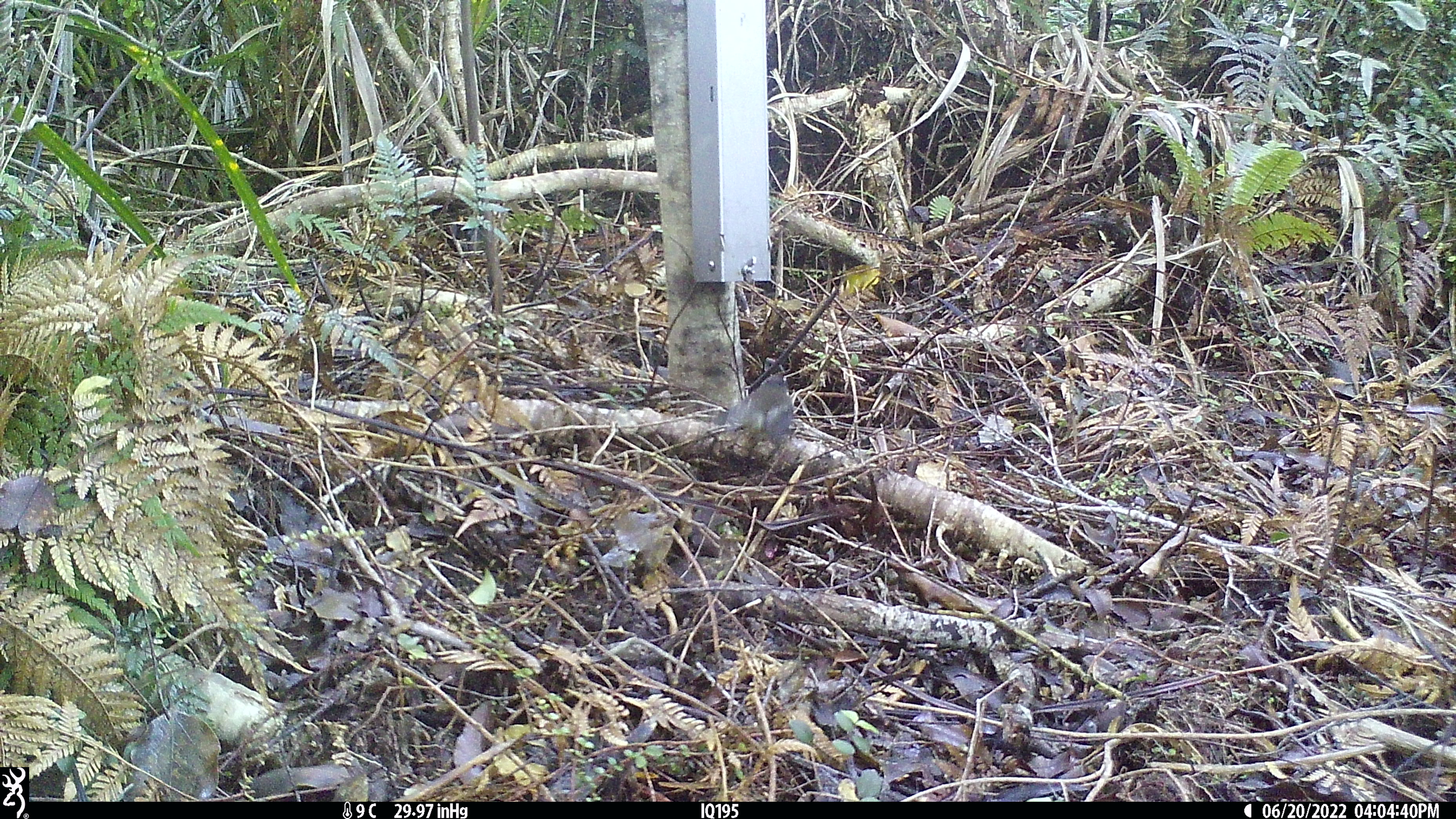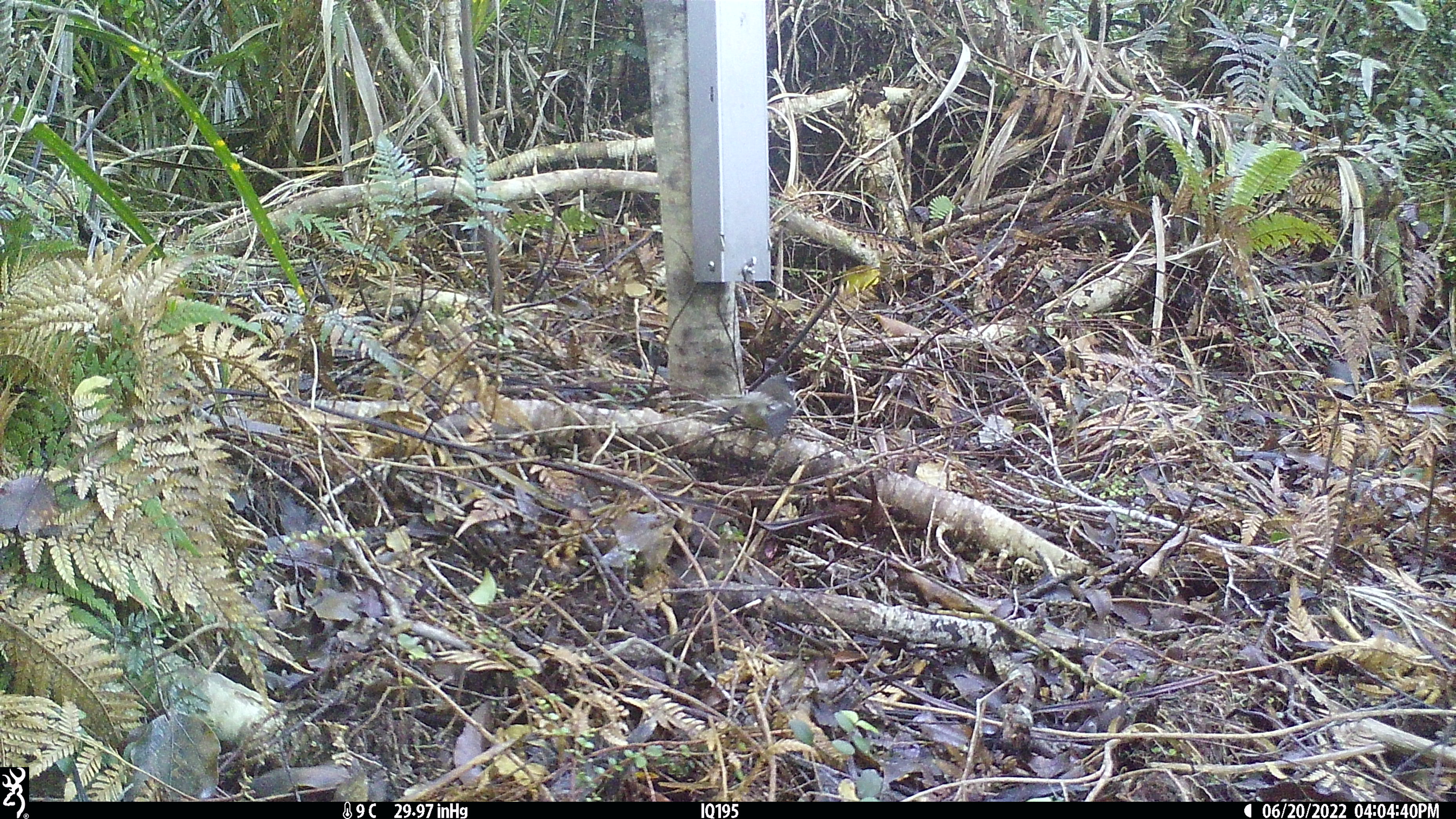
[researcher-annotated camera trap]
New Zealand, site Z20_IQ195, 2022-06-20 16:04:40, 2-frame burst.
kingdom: Animalia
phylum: Chordata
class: Aves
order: Passeriformes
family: Rhipiduridae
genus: Rhipidura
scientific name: Rhipidura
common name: fantails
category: fantail